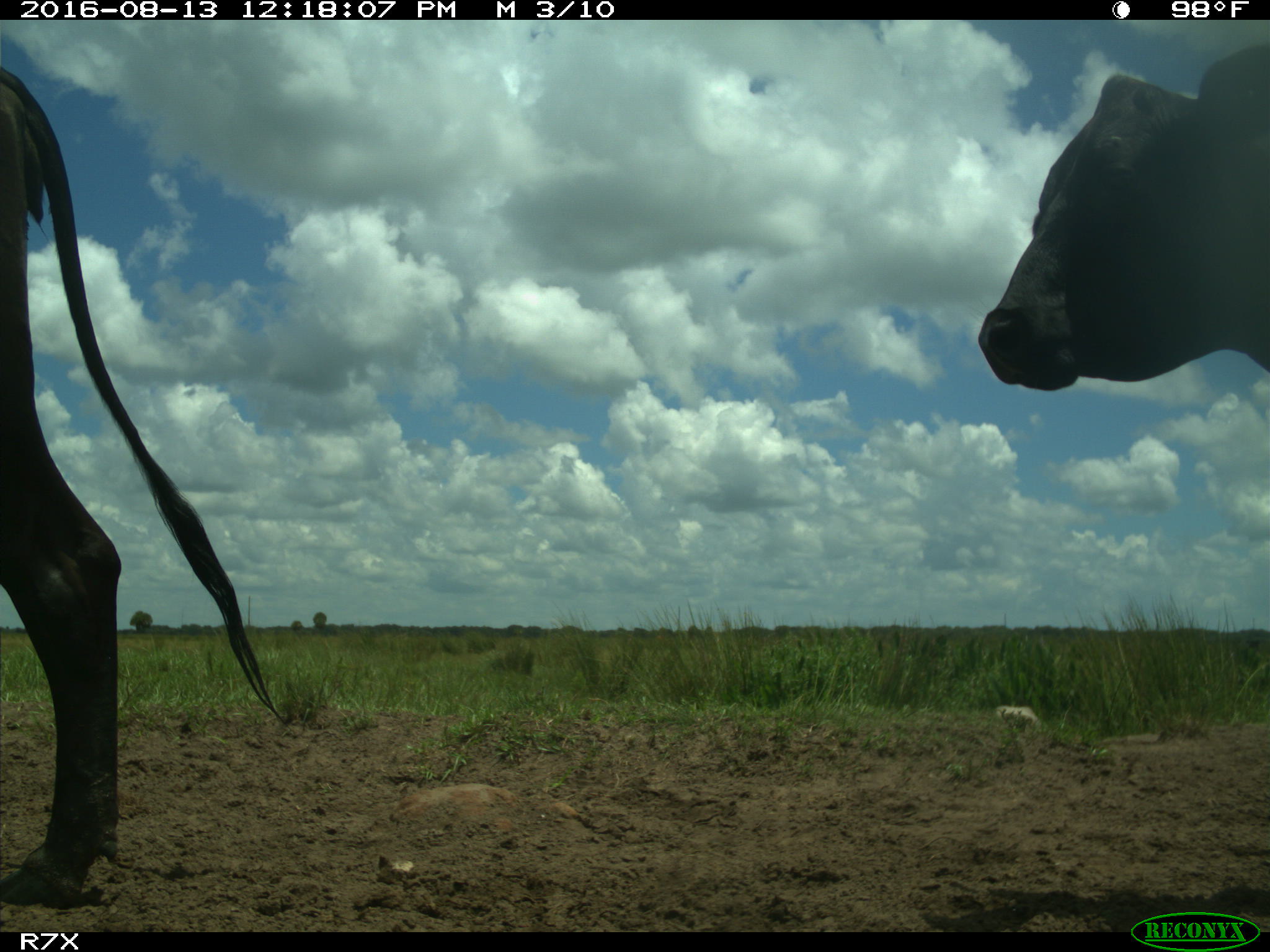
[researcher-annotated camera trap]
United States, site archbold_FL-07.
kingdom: Animalia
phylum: Chordata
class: Mammalia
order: Artiodactyla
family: Bovidae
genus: Bos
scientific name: Bos taurus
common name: domestic cow